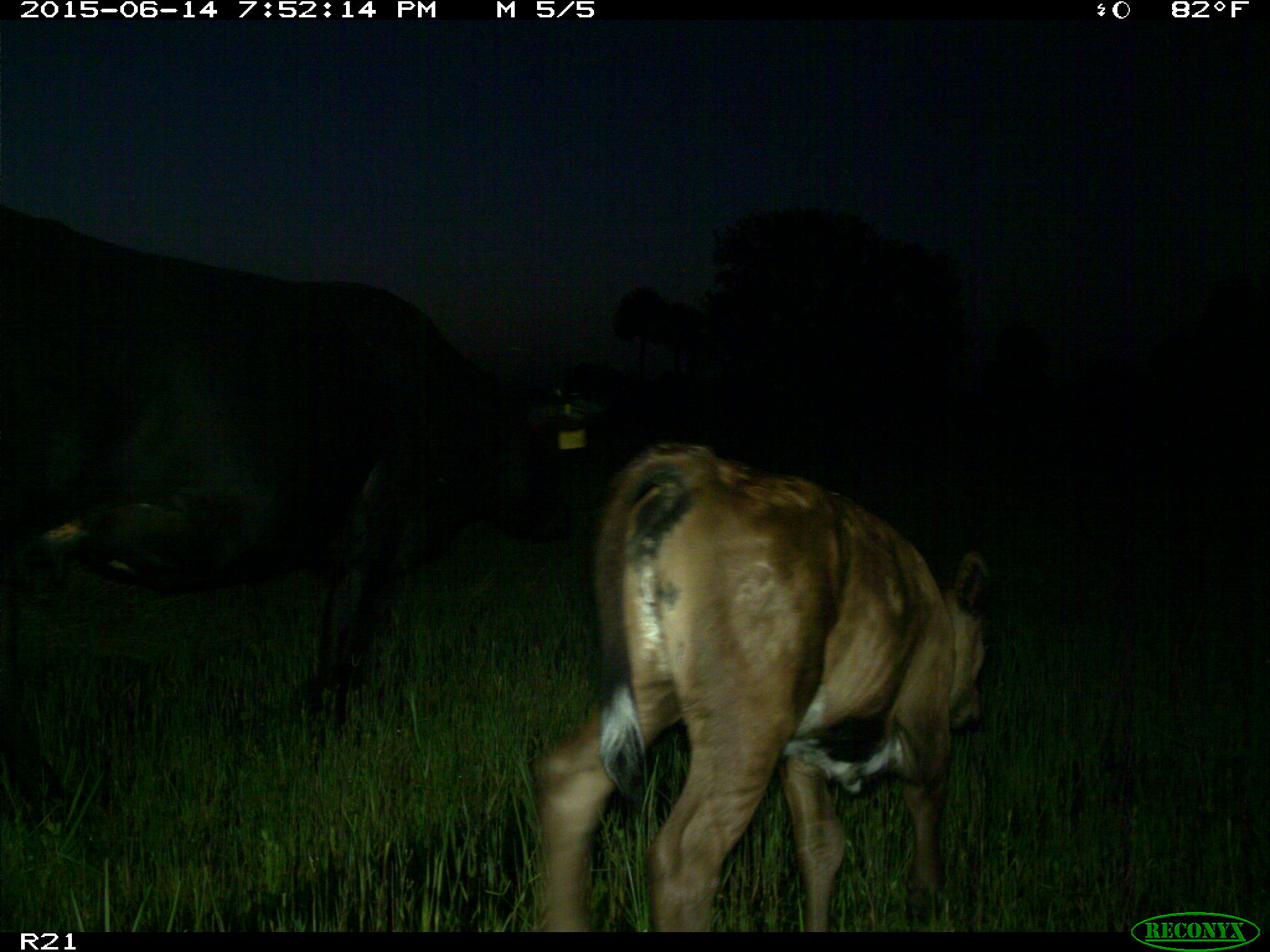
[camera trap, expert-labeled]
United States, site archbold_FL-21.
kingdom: Animalia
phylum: Chordata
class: Mammalia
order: Artiodactyla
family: Bovidae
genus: Bos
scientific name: Bos taurus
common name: domestic cow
Bos taurus (domestic cow).